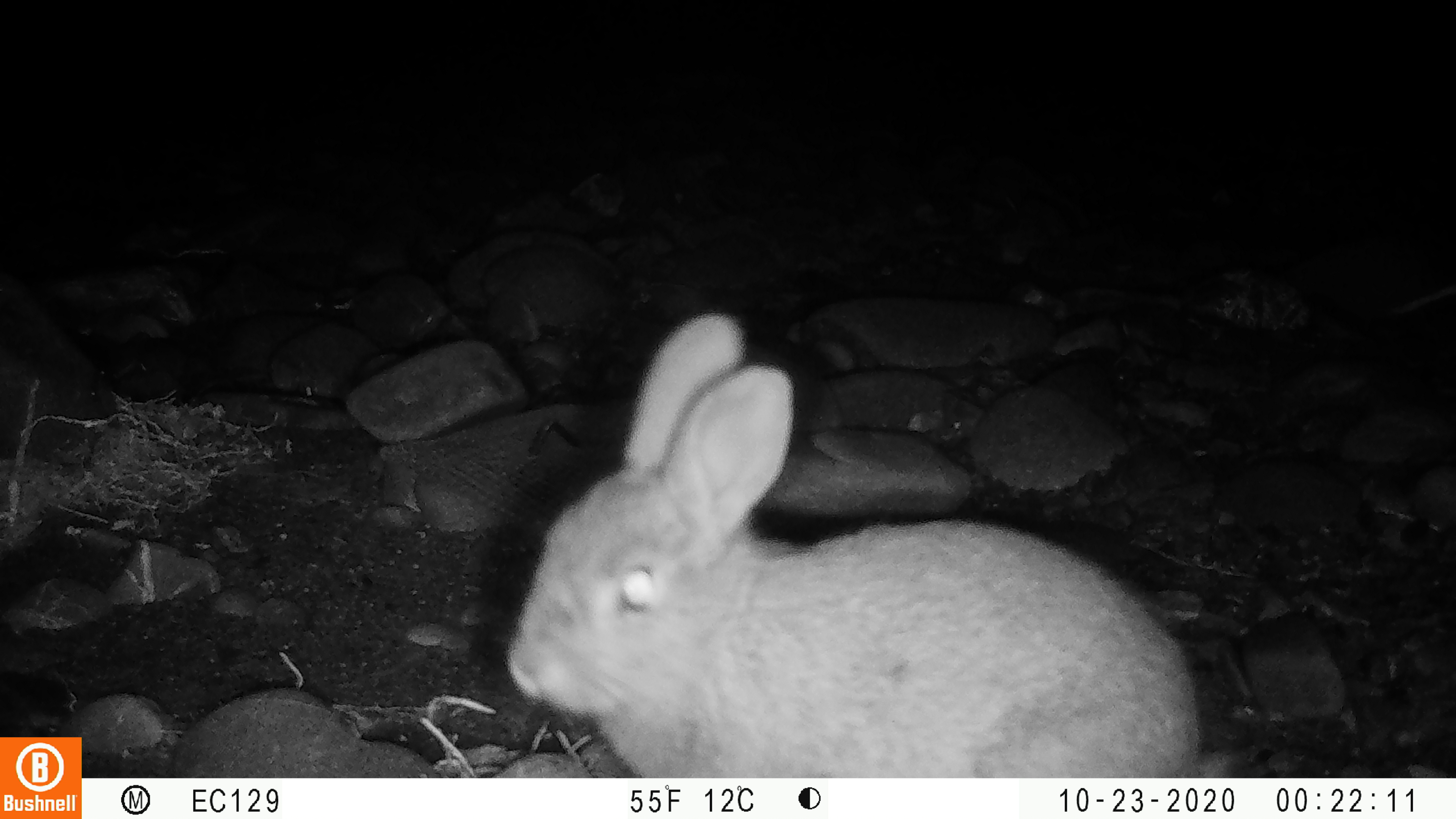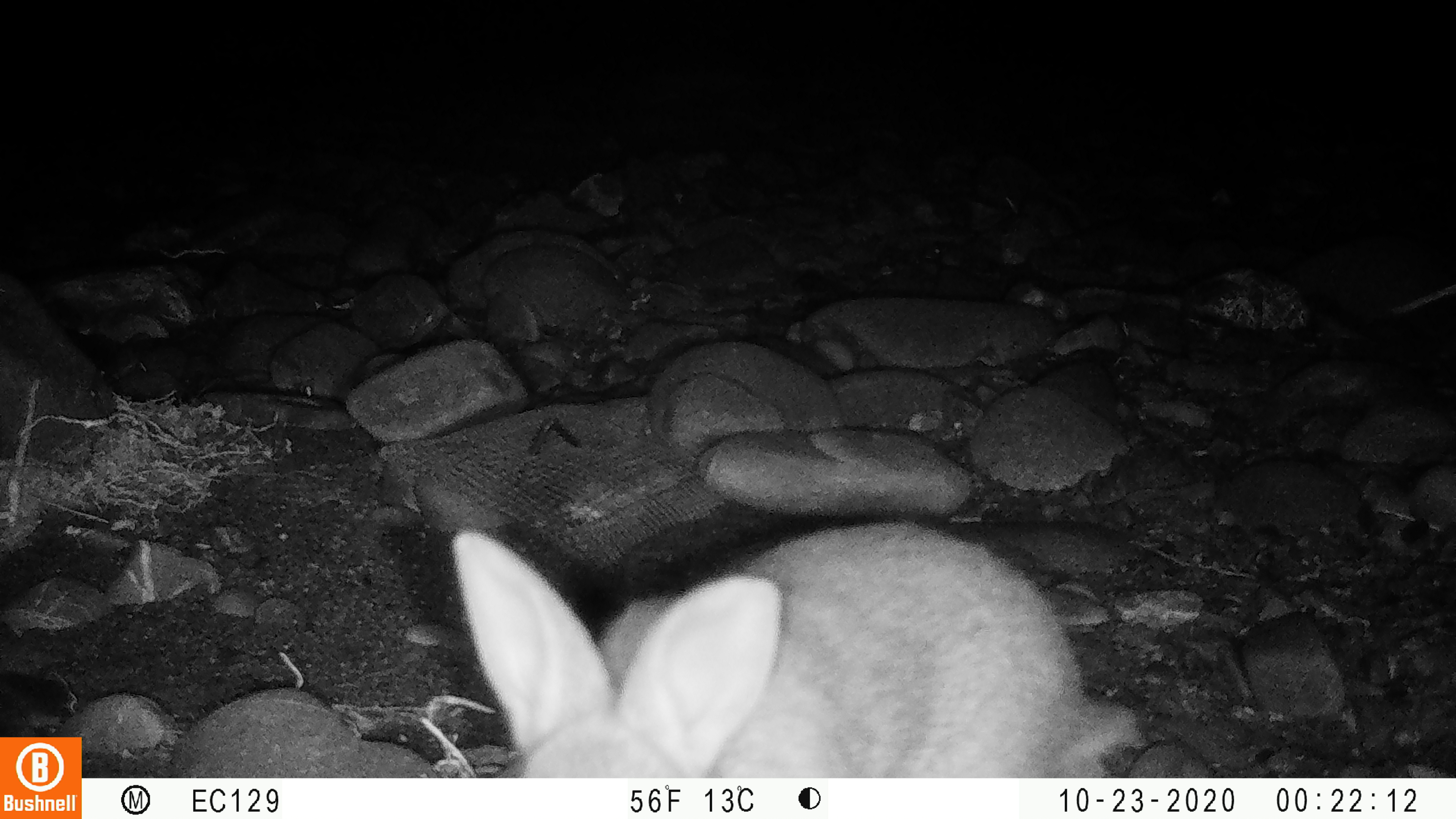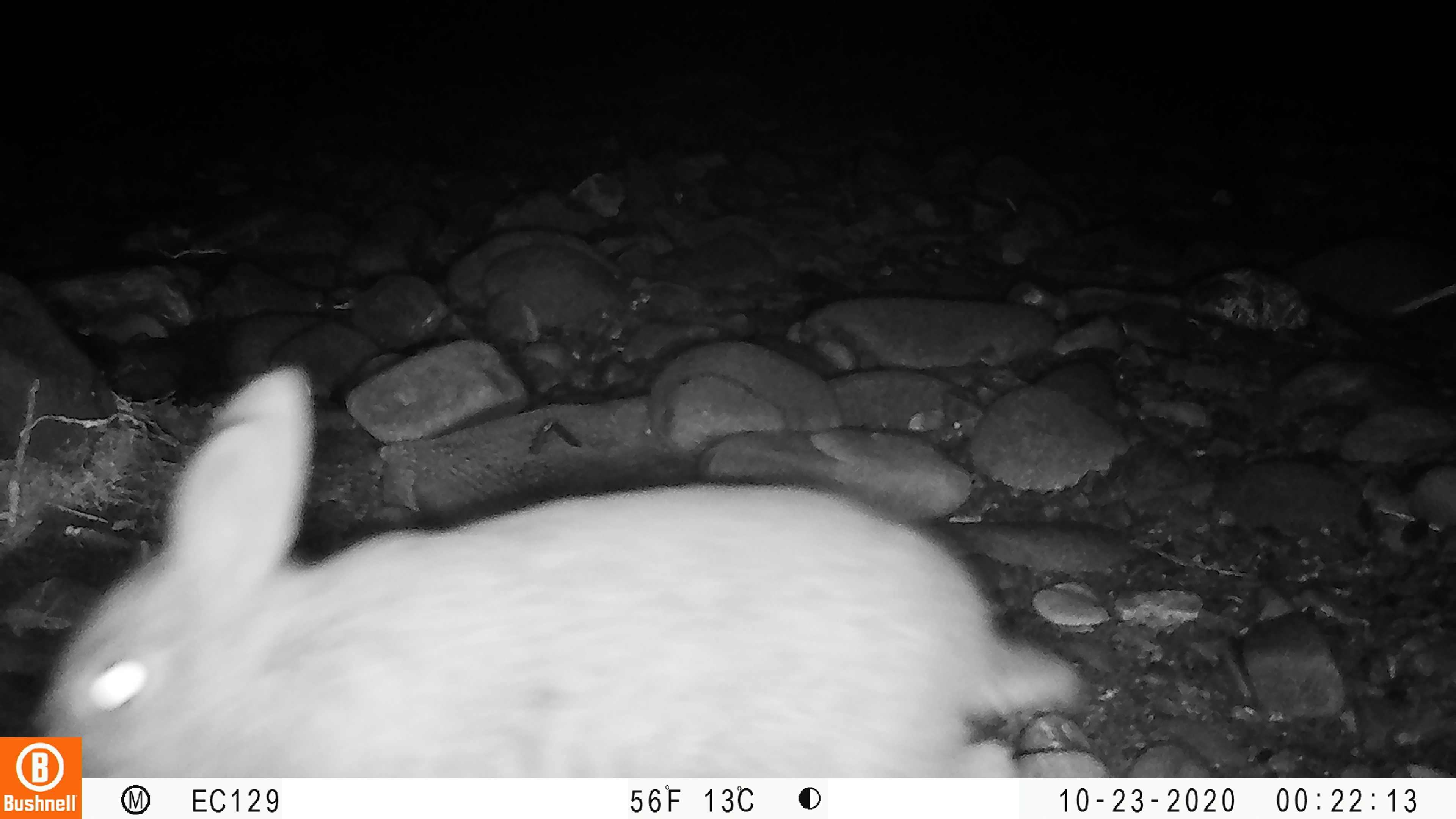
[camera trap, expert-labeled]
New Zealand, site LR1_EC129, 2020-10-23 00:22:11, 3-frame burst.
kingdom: Animalia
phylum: Chordata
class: Mammalia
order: Lagomorpha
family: Leporidae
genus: Oryctolagus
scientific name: Oryctolagus cuniculus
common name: european rabbit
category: rabbit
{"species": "rabbit (european rabbit) (Oryctolagus cuniculus)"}